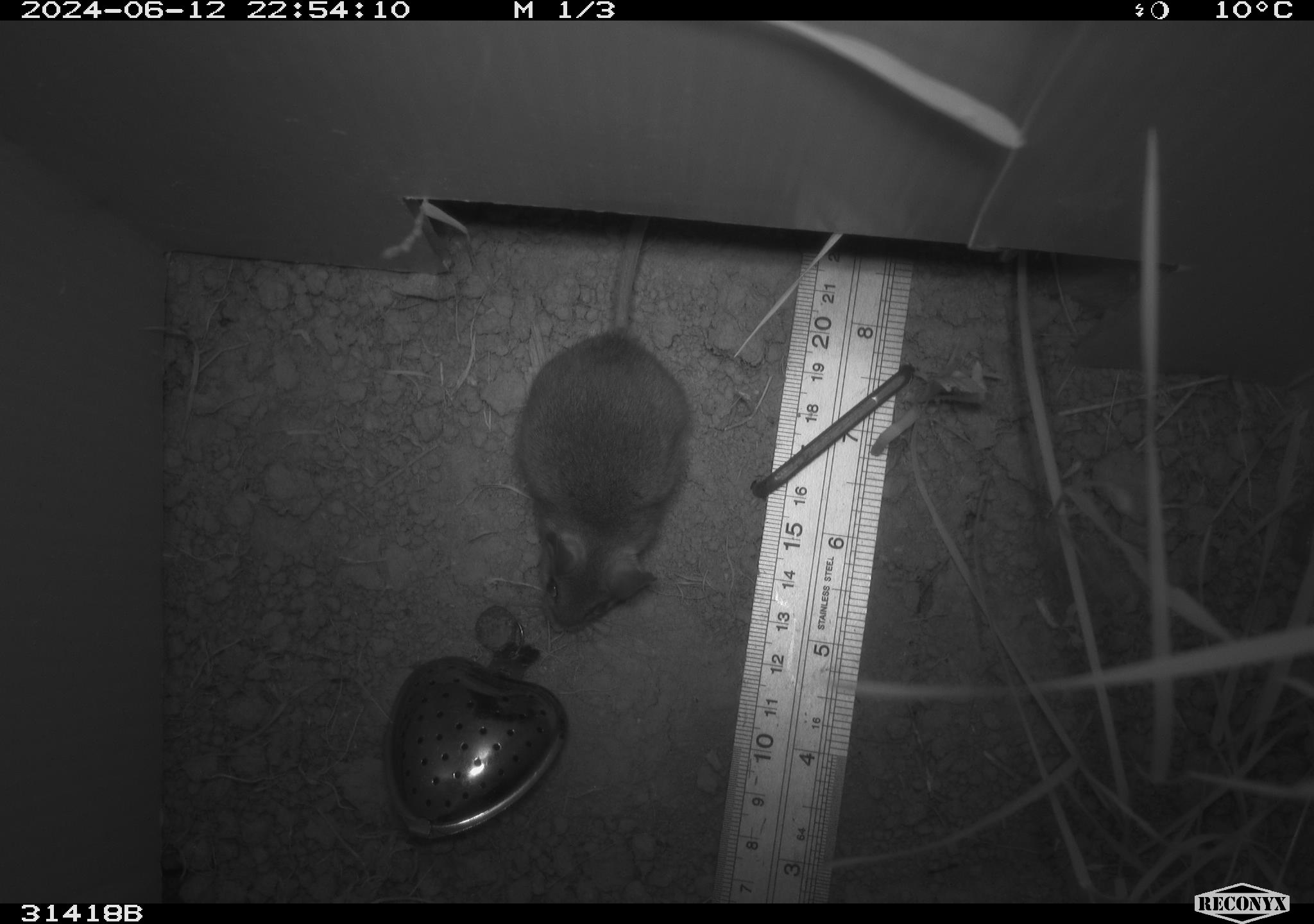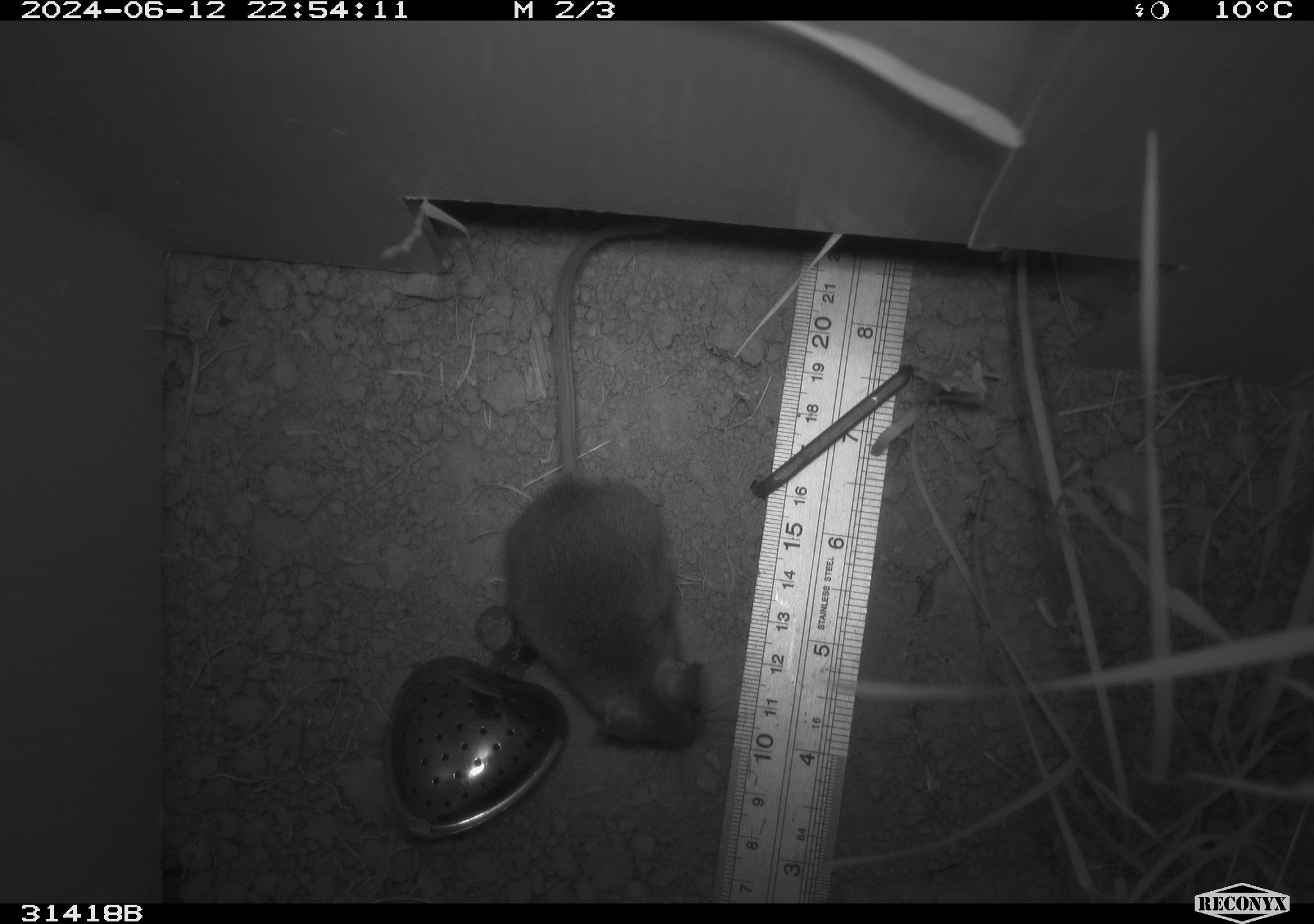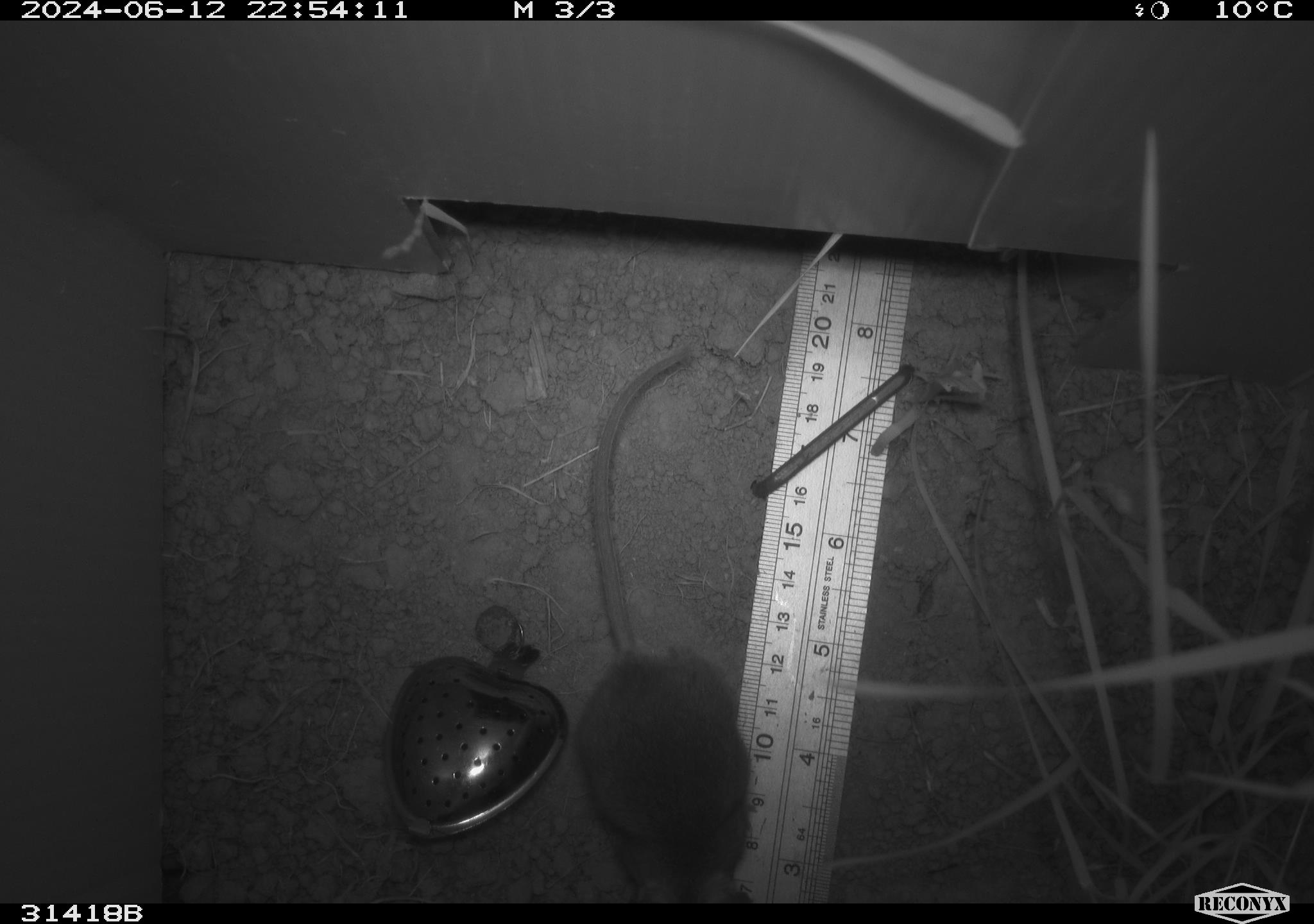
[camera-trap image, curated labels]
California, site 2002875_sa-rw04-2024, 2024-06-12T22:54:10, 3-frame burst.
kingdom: Animalia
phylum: Chordata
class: Mammalia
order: Rodentia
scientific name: Rodentia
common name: mouse species